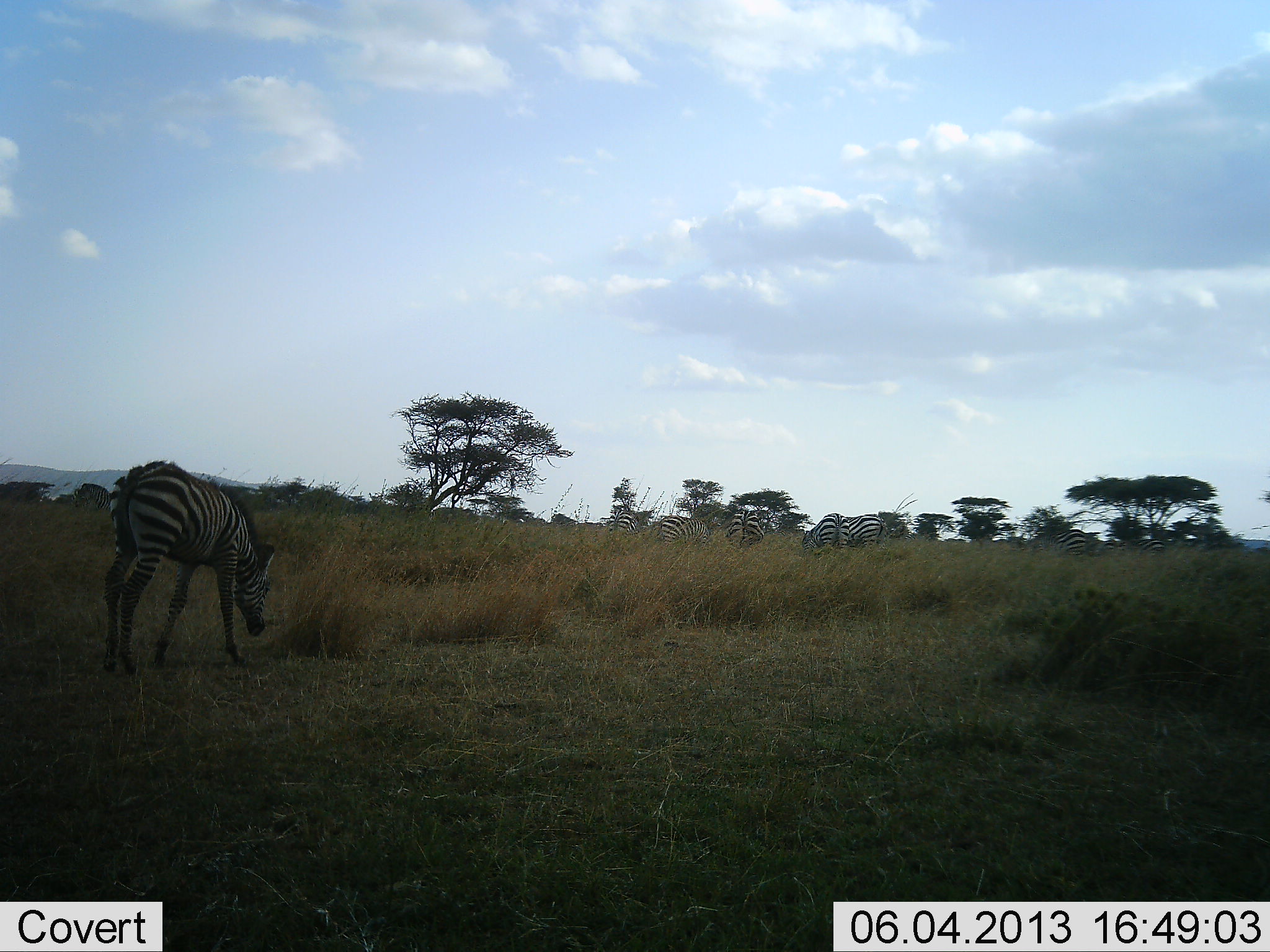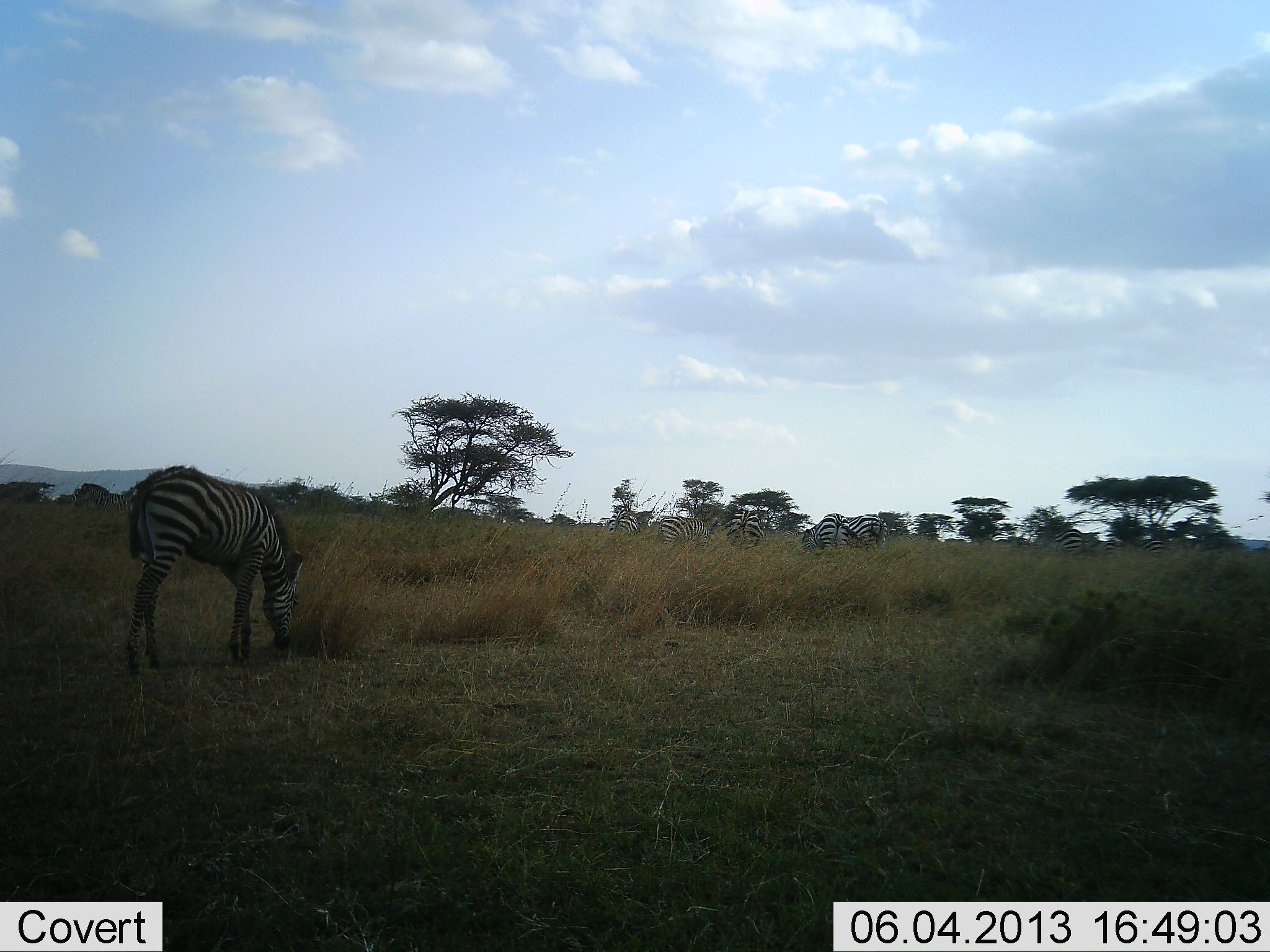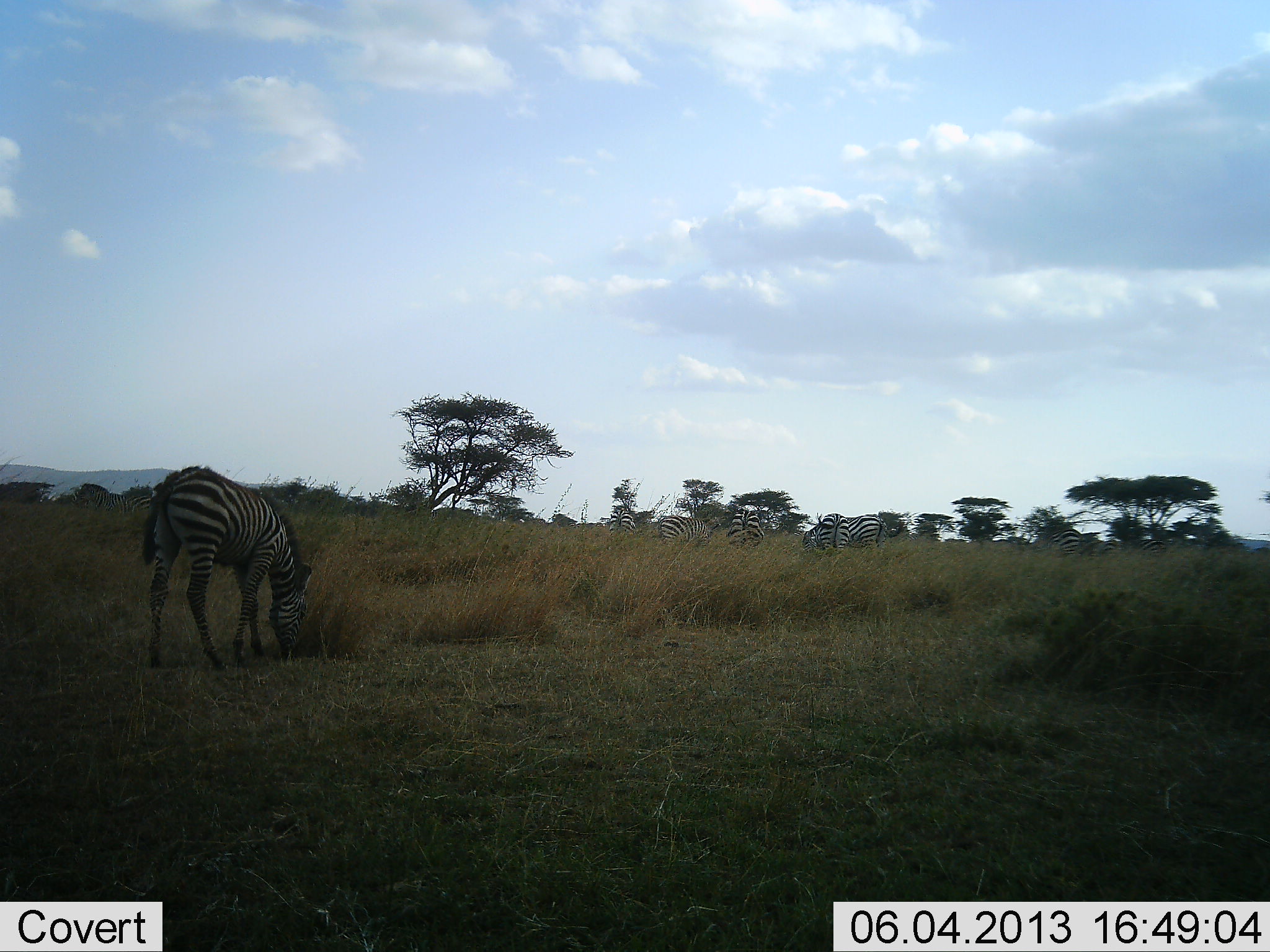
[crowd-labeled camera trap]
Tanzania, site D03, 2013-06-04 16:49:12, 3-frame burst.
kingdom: Animalia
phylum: Chordata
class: Mammalia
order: Perissodactyla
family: Equidae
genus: Equus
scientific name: Equus quagga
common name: plains zebra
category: zebra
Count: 6.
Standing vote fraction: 24%.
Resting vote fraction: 0%.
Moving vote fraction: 24%.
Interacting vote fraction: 0%.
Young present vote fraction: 6%.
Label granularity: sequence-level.